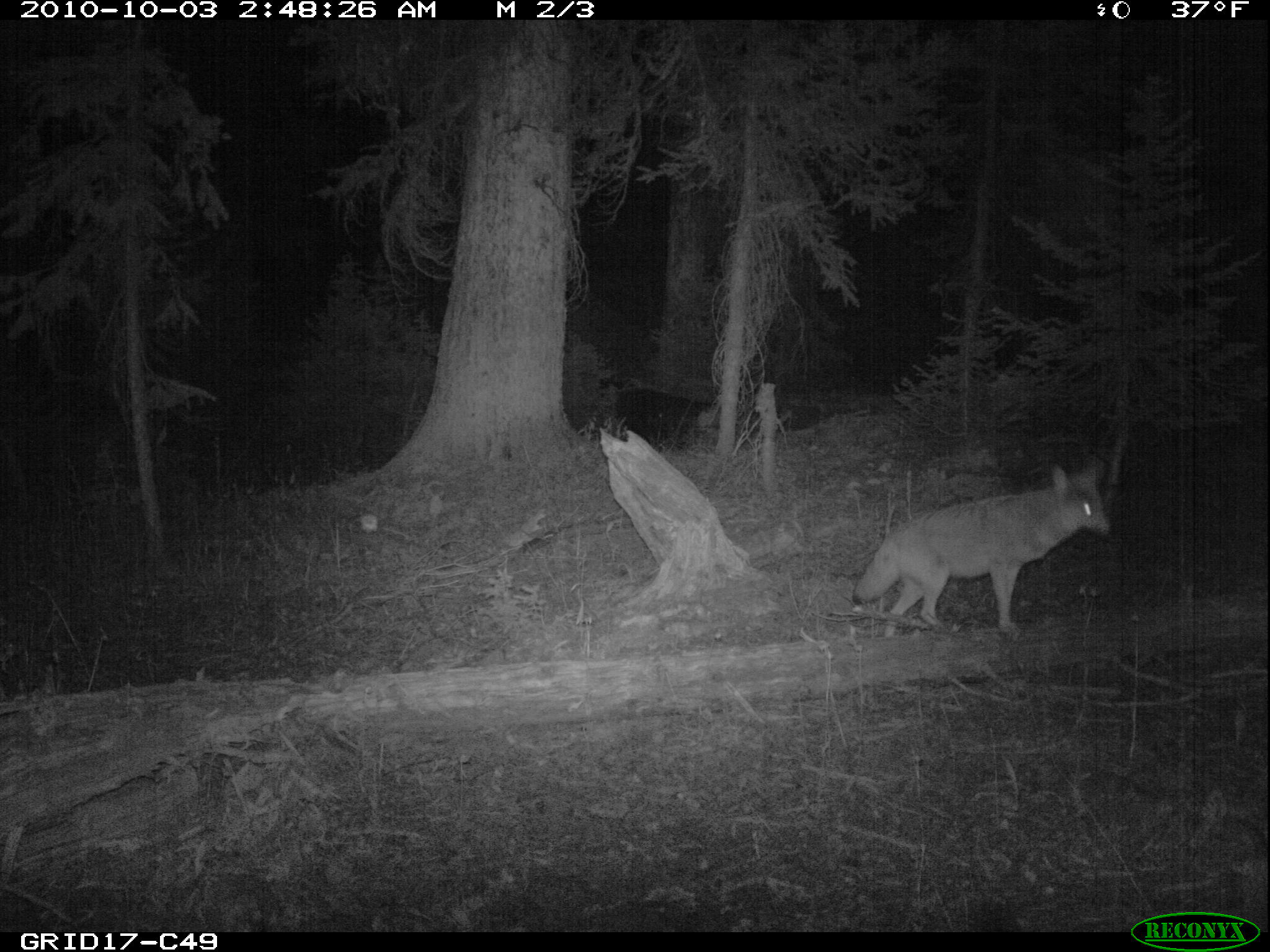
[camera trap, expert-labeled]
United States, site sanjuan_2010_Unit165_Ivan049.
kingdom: Animalia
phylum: Chordata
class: Mammalia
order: Carnivora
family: Canidae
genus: Canis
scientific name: Canis latrans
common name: coyote